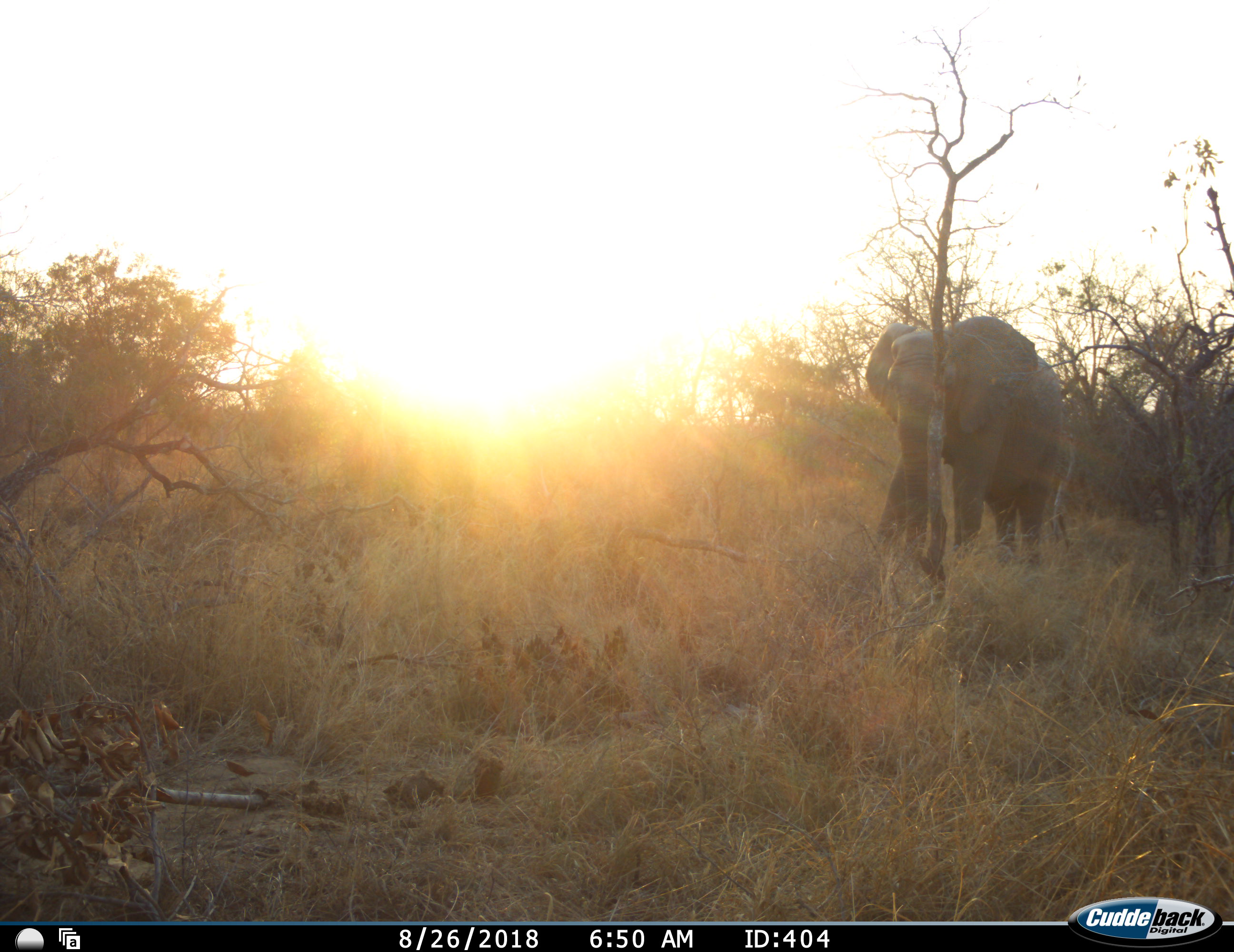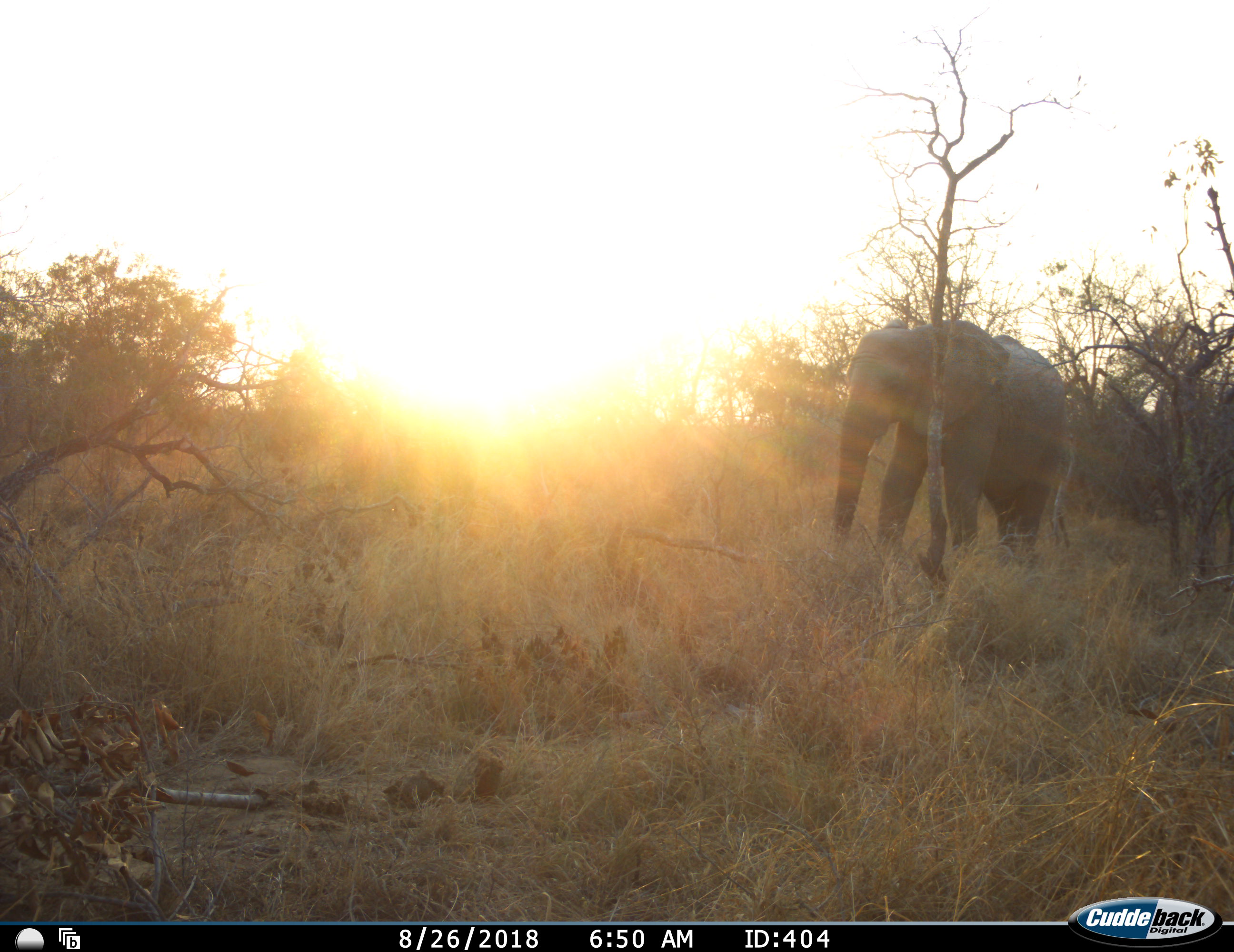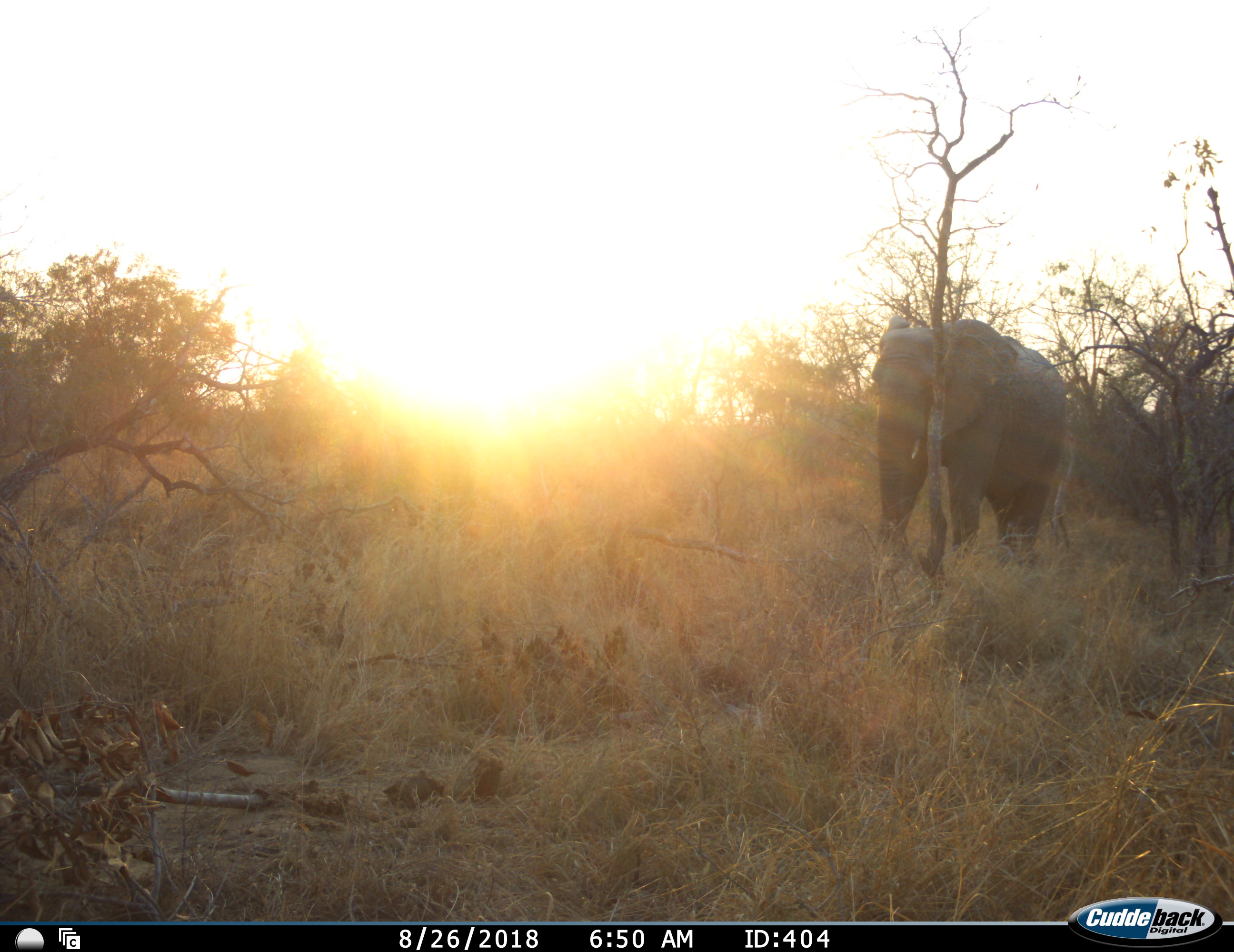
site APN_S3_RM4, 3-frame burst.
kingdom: Animalia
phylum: Chordata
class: Mammalia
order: Proboscidea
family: Elephantidae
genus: Loxodonta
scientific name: Loxodonta africana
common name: african bush elephant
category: elephant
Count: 1.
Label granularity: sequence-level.